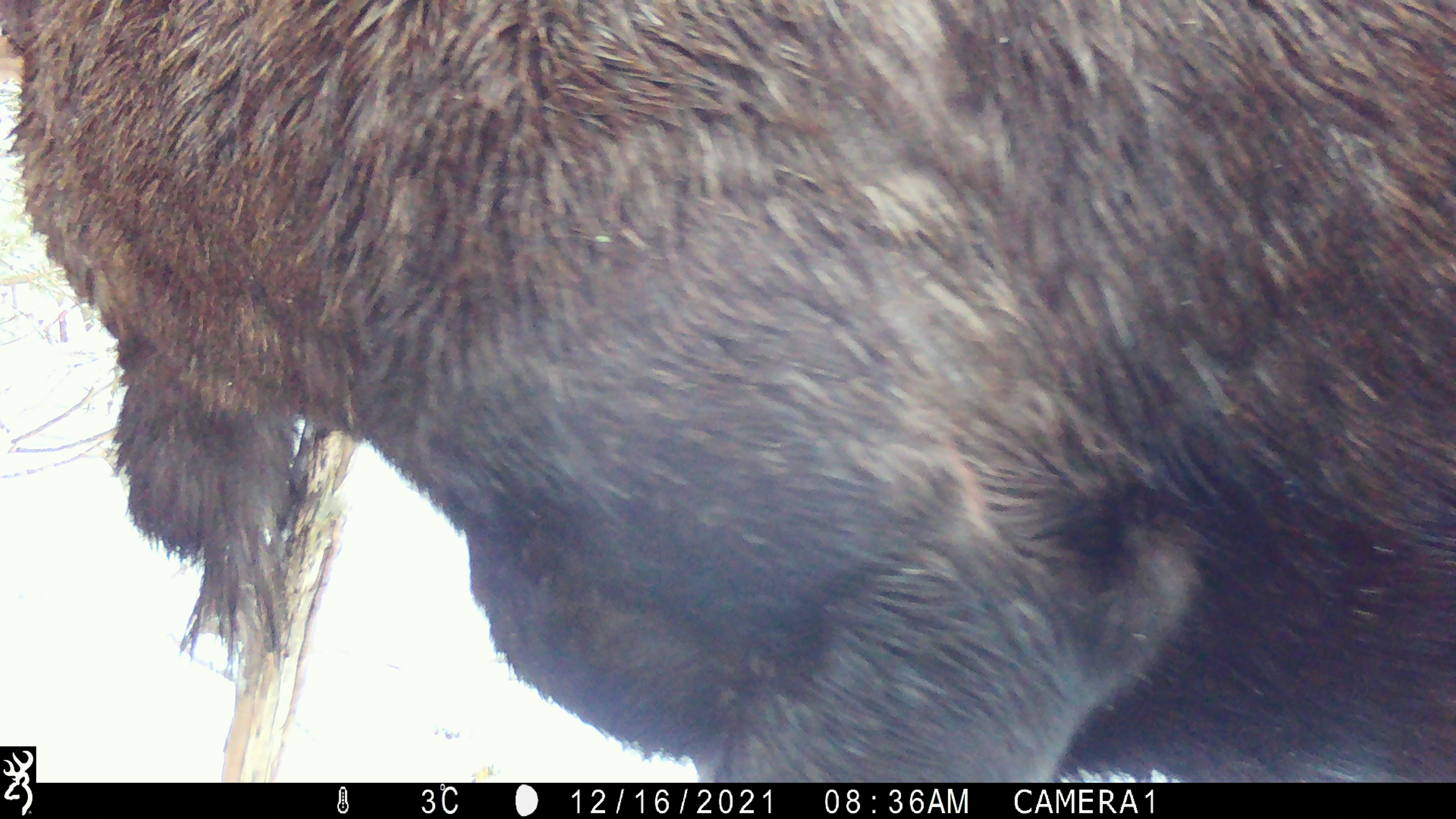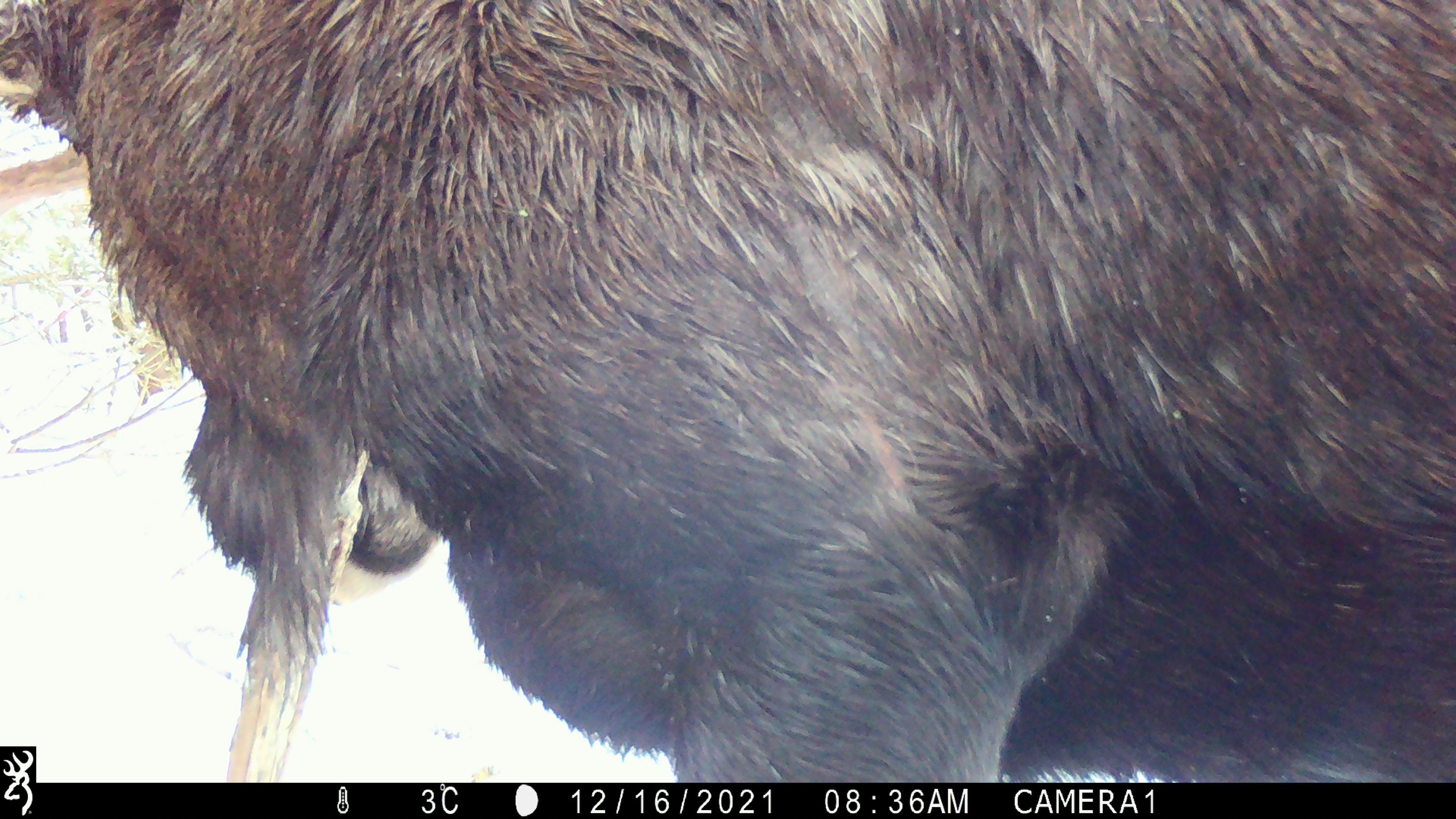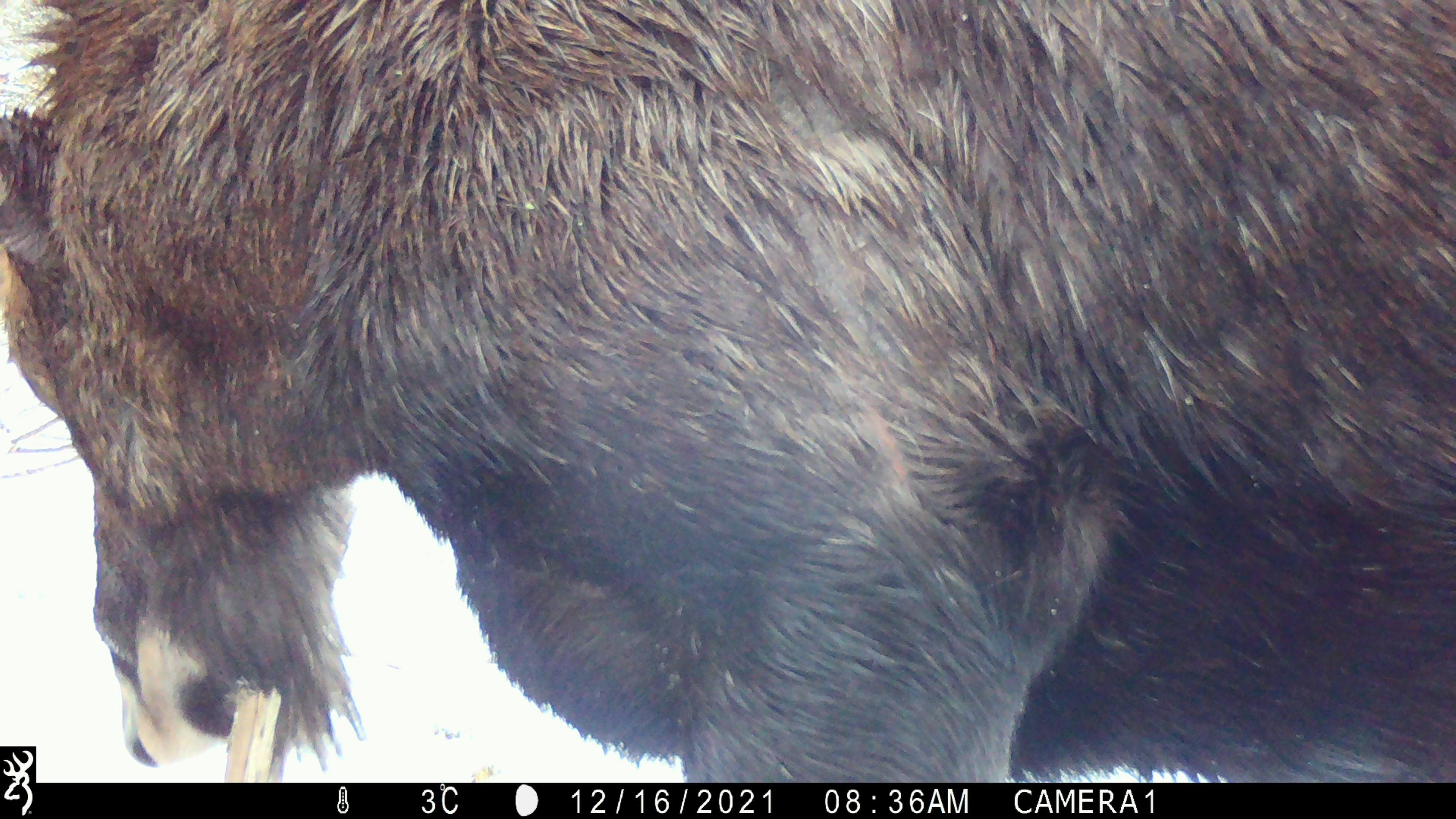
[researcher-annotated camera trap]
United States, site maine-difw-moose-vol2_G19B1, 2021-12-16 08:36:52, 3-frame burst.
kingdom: Animalia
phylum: Chordata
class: Mammalia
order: Artiodactyla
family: Cervidae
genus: Alces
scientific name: Alces alces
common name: moose